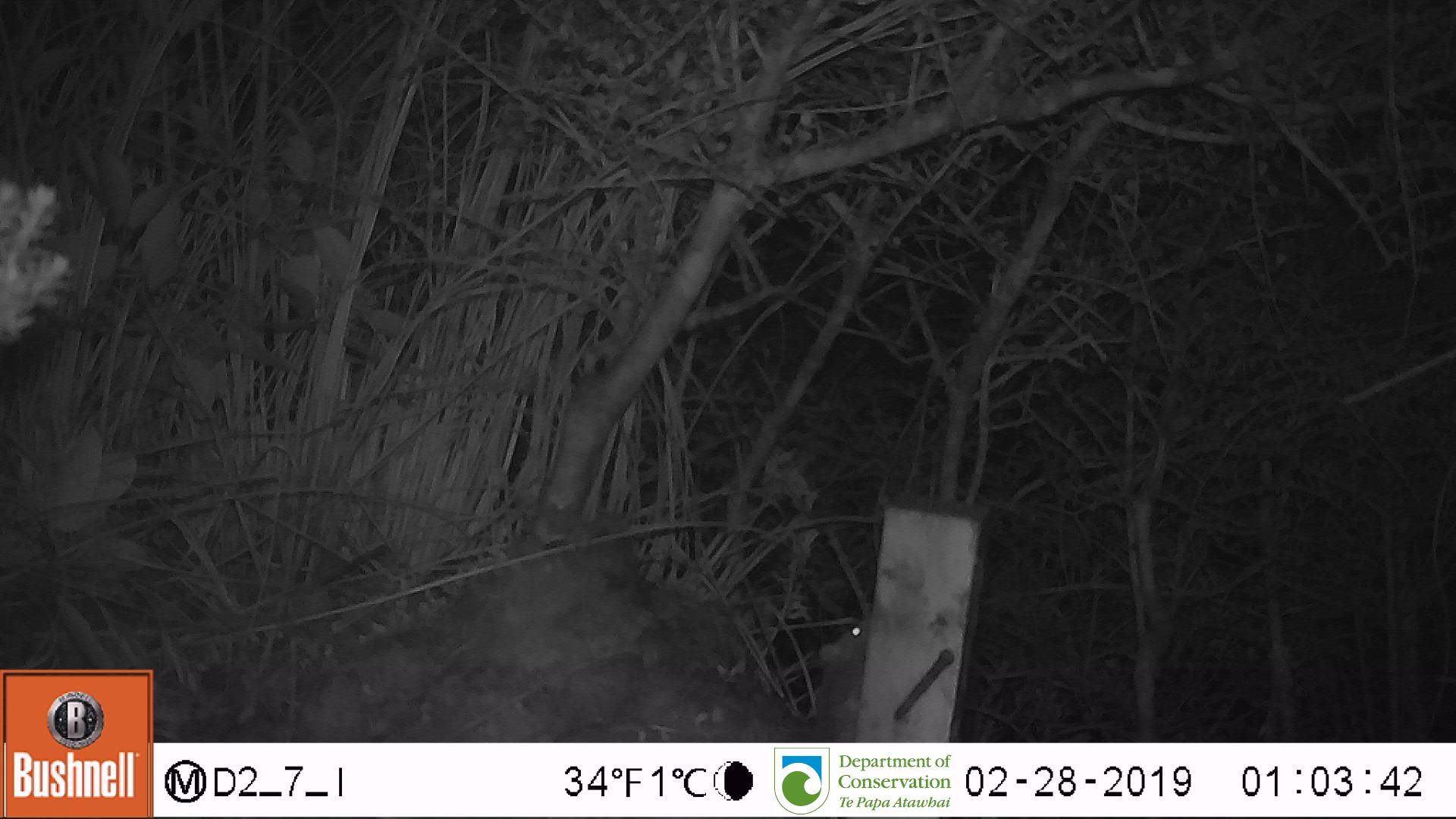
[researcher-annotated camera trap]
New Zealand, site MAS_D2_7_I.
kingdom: Animalia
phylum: Chordata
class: Mammalia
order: Rodentia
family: Muridae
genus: Mus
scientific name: Mus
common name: mouse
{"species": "mouse (Mus)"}